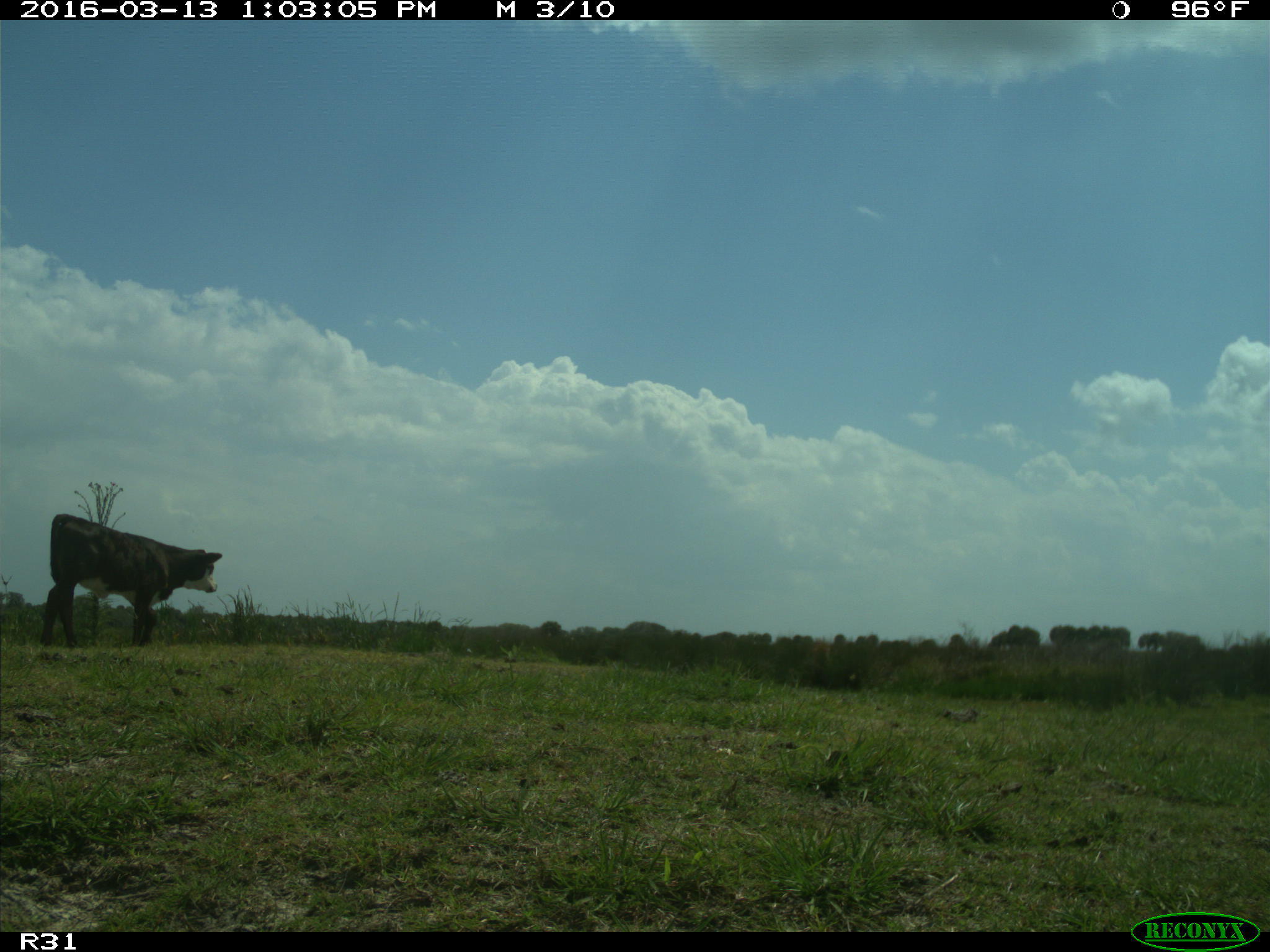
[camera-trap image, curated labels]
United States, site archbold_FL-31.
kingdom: Animalia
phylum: Chordata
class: Mammalia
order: Artiodactyla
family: Bovidae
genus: Bos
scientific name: Bos taurus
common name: domestic cow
Bos taurus (domestic cow).